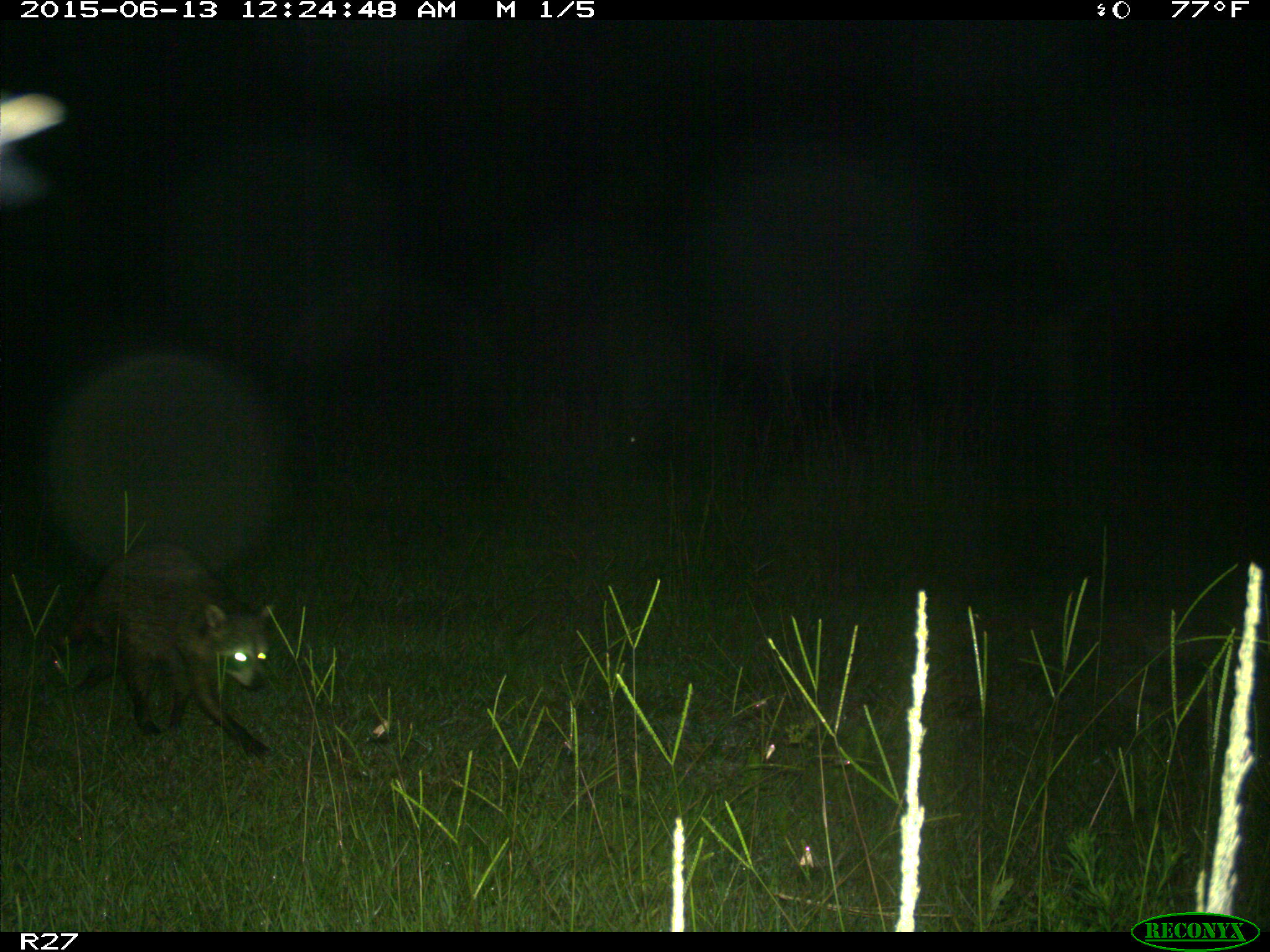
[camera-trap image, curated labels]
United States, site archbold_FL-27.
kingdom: Animalia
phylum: Chordata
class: Mammalia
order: Carnivora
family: Procyonidae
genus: Procyon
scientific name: Procyon lotor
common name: common raccoon